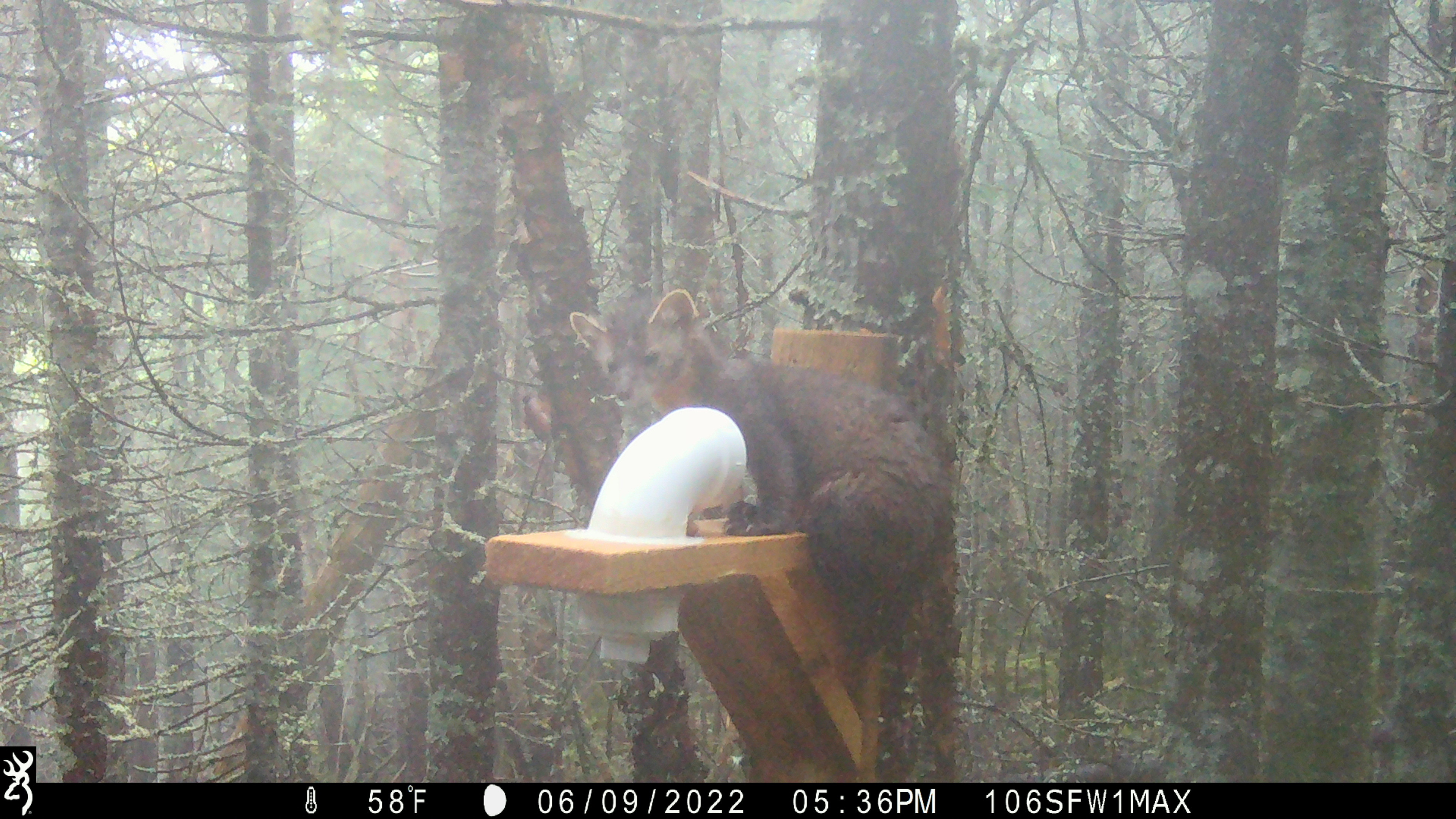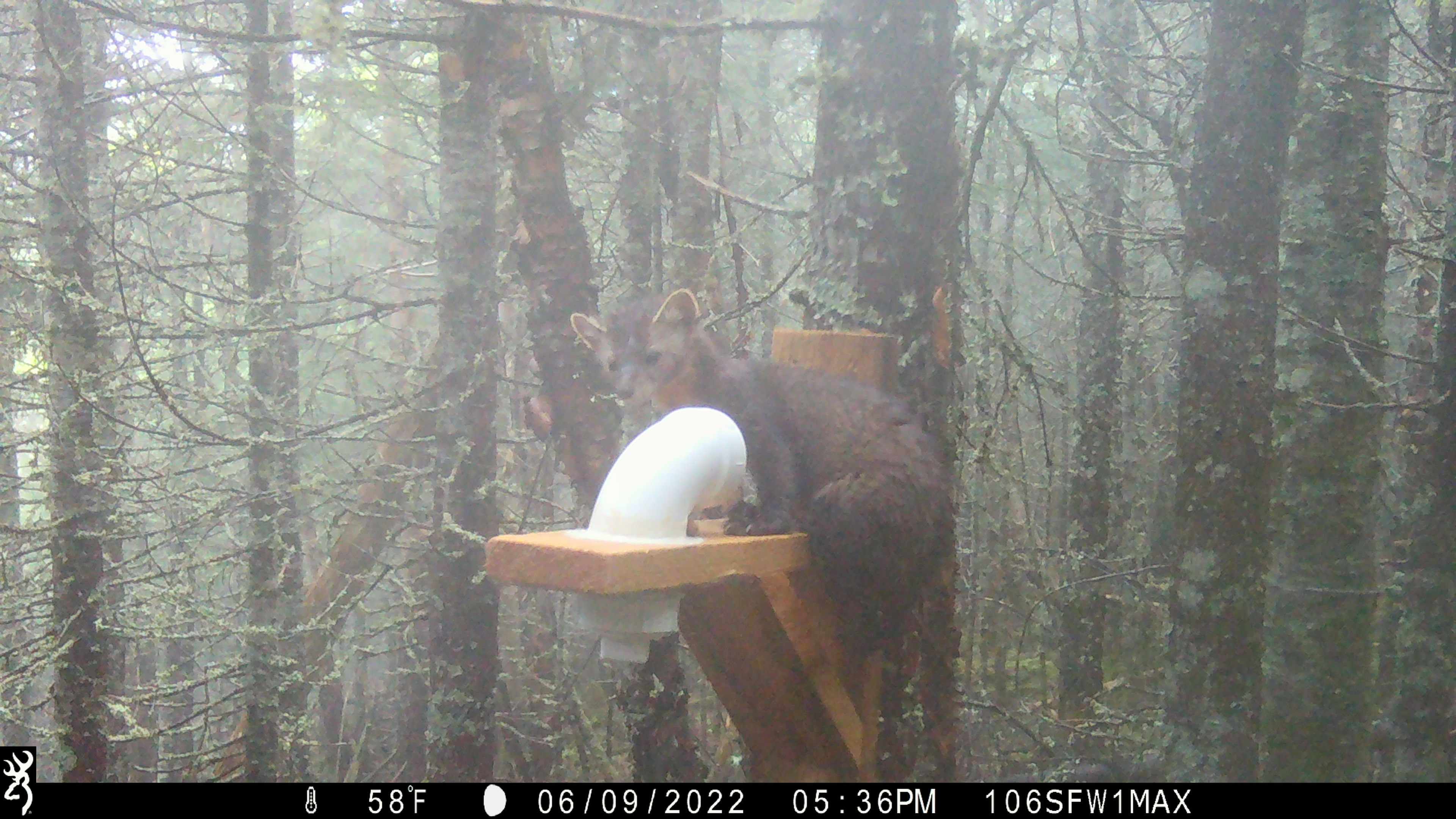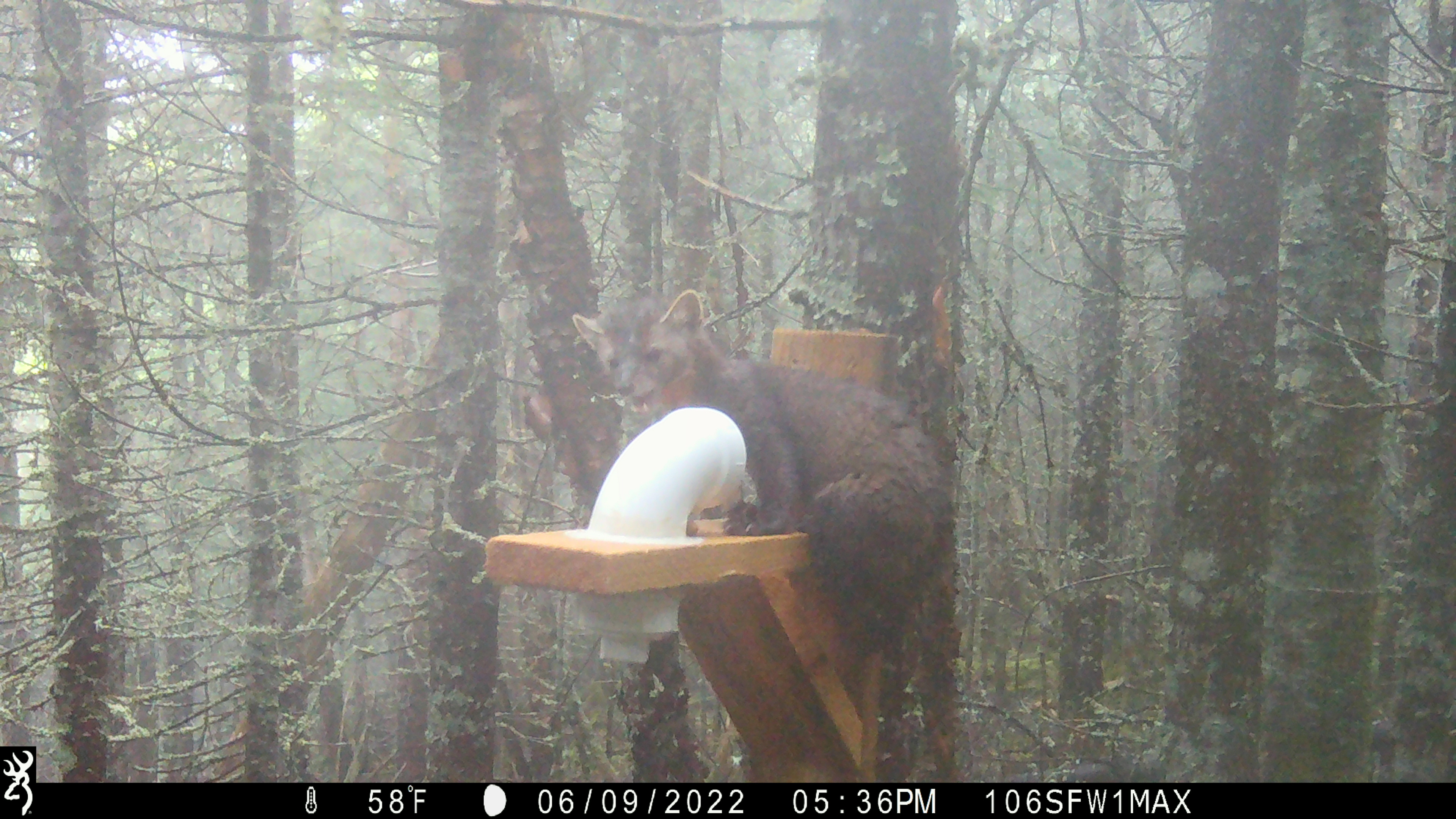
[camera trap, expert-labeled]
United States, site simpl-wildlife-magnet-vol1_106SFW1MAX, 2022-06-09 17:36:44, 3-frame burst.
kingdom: Animalia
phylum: Chordata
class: Mammalia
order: Carnivora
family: Mustelidae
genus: Martes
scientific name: Martes americana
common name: american marten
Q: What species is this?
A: American marten (Martes americana).